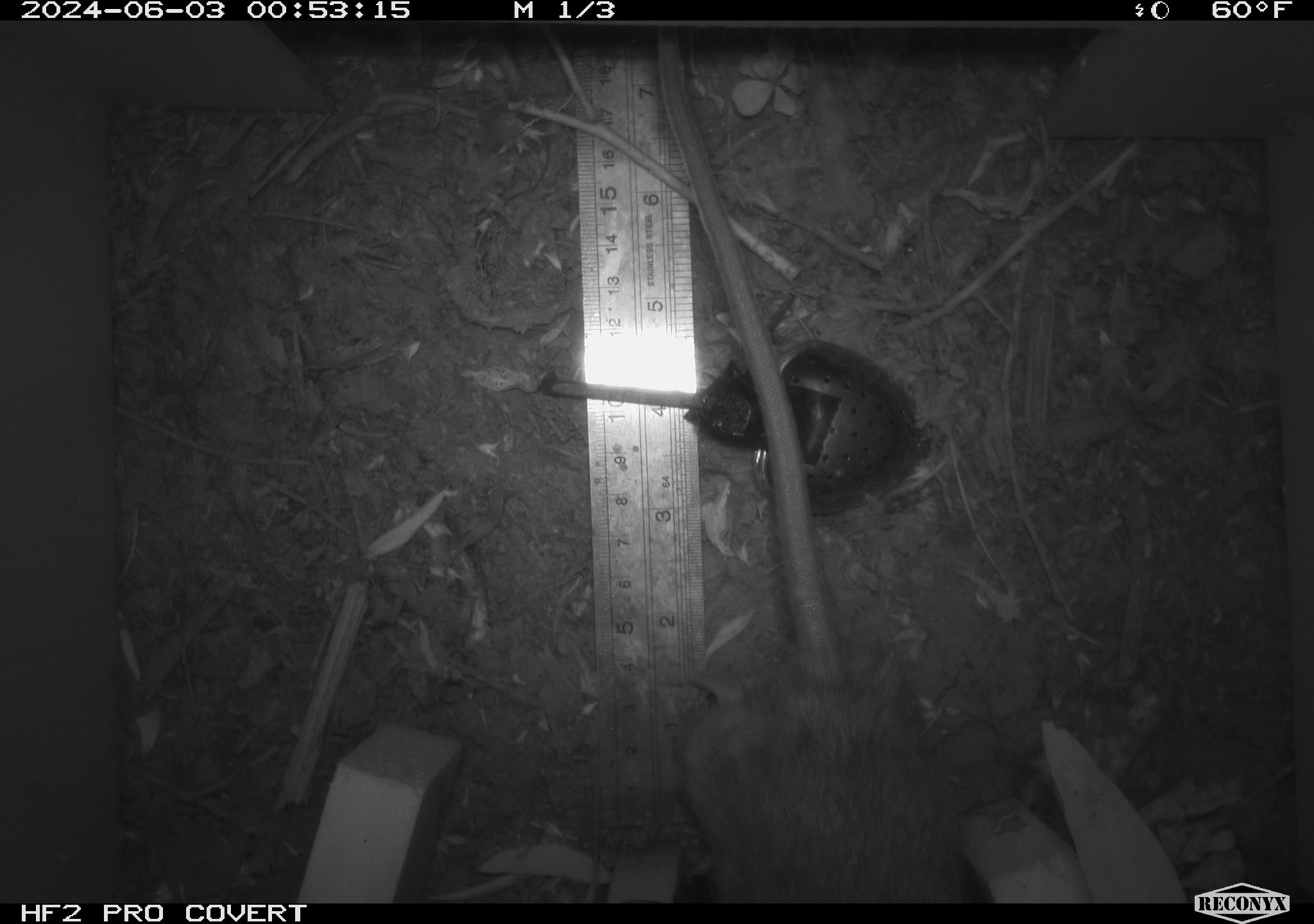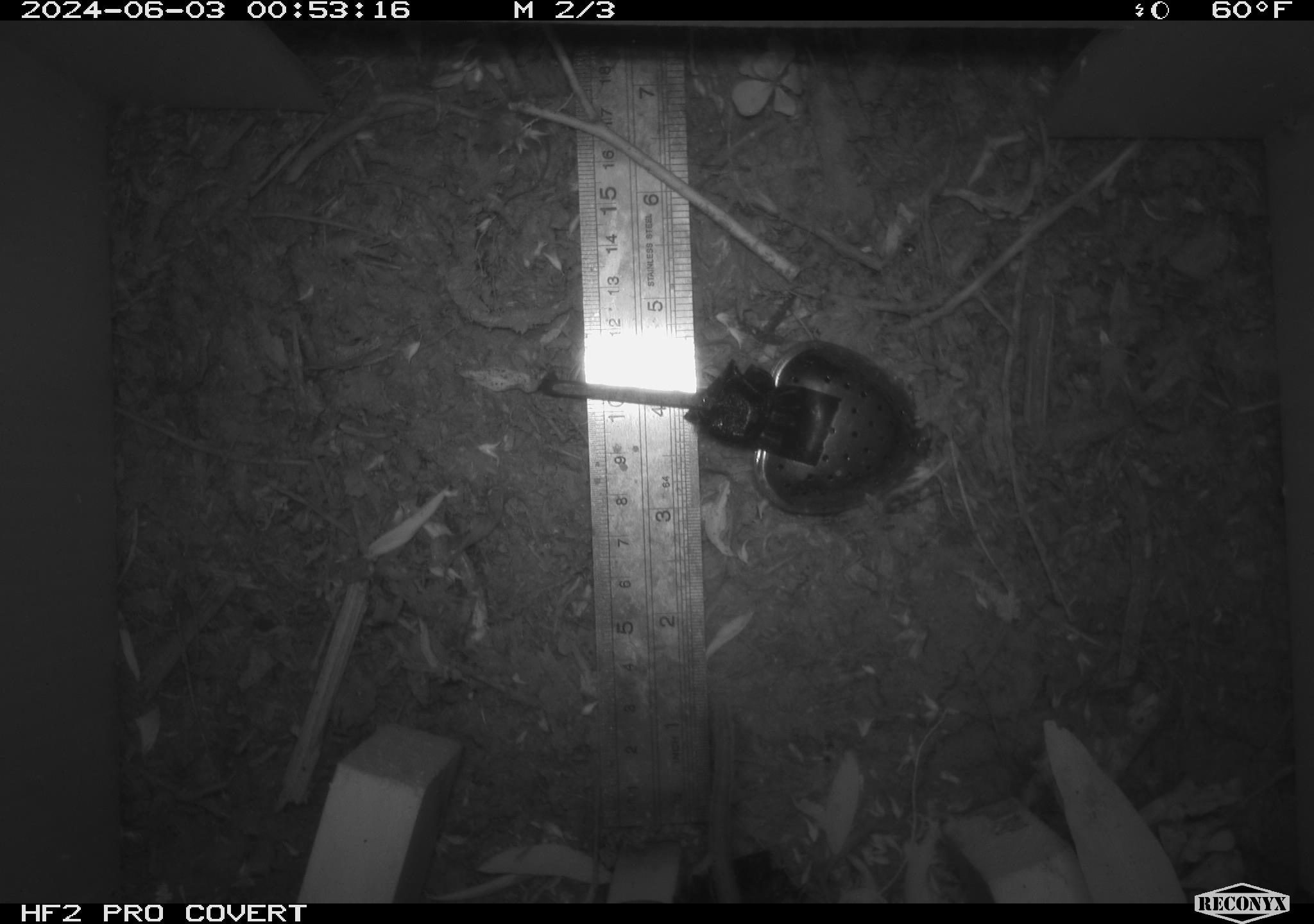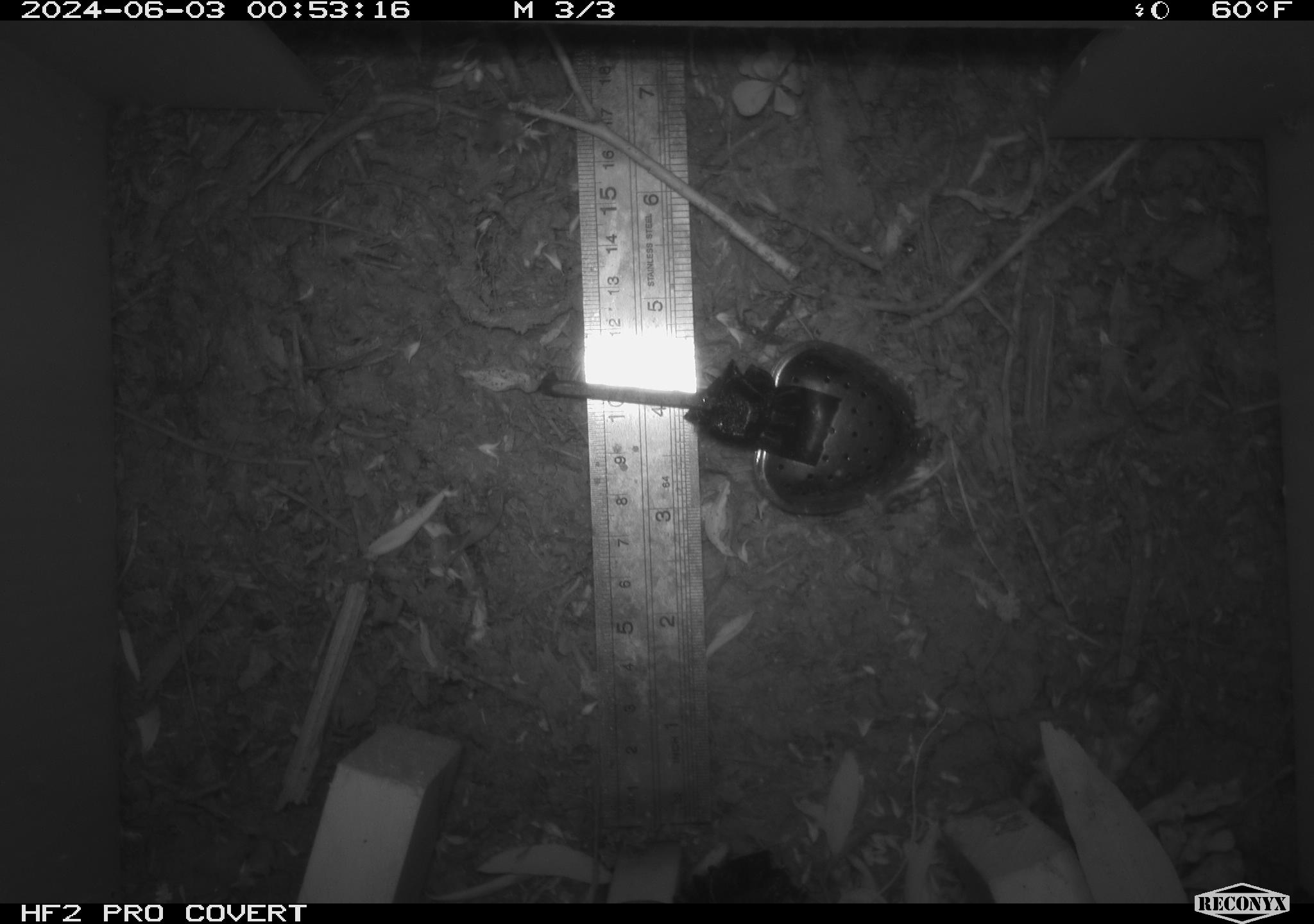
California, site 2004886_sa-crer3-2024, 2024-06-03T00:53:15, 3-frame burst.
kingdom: Animalia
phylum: Chordata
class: Mammalia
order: Rodentia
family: Muridae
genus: Rattus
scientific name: Rattus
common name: rat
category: rattus species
Rattus species (rat) (Rattus).